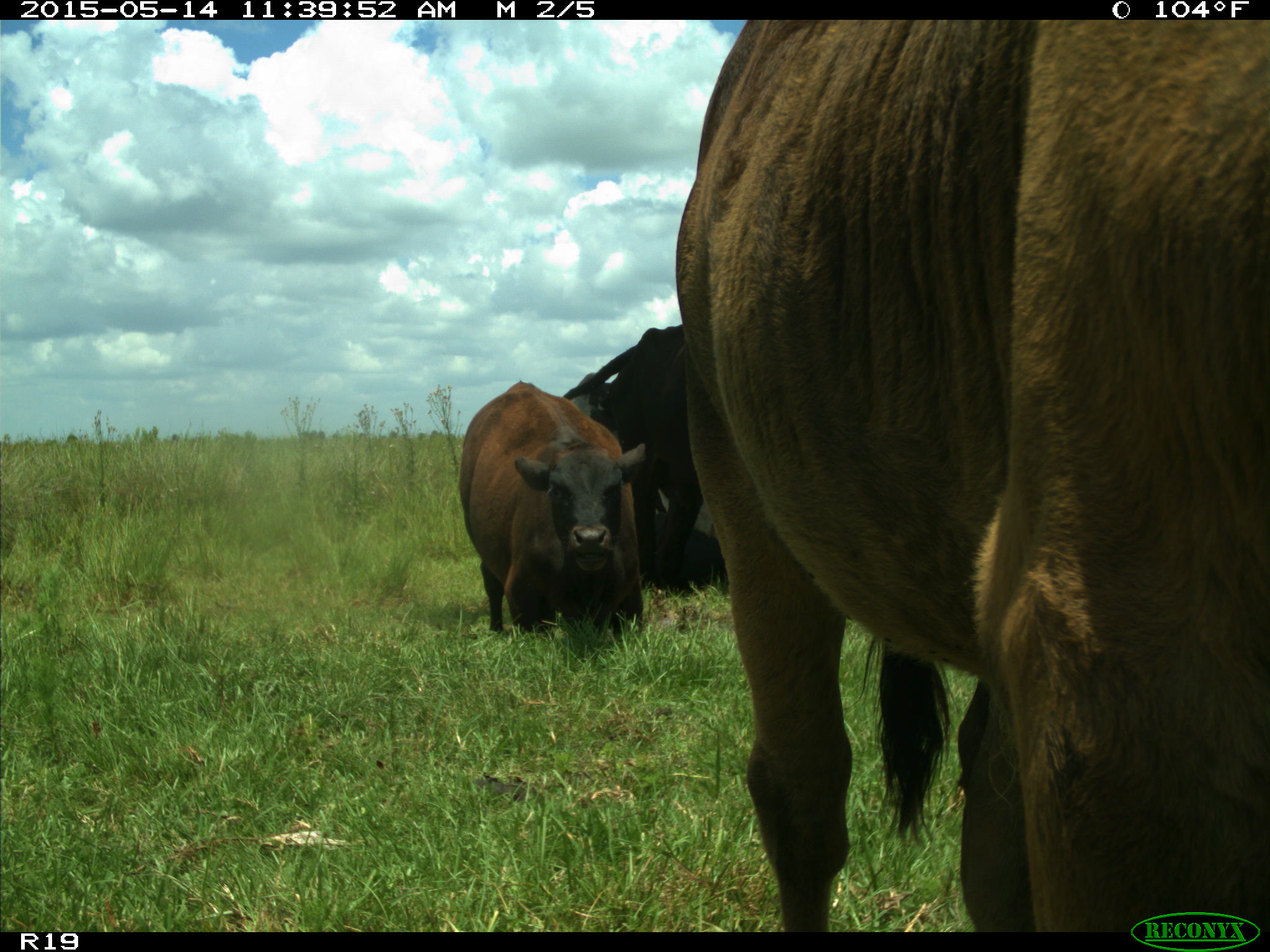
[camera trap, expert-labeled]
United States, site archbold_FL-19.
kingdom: Animalia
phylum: Chordata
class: Mammalia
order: Artiodactyla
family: Bovidae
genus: Bos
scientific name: Bos taurus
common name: domestic cow